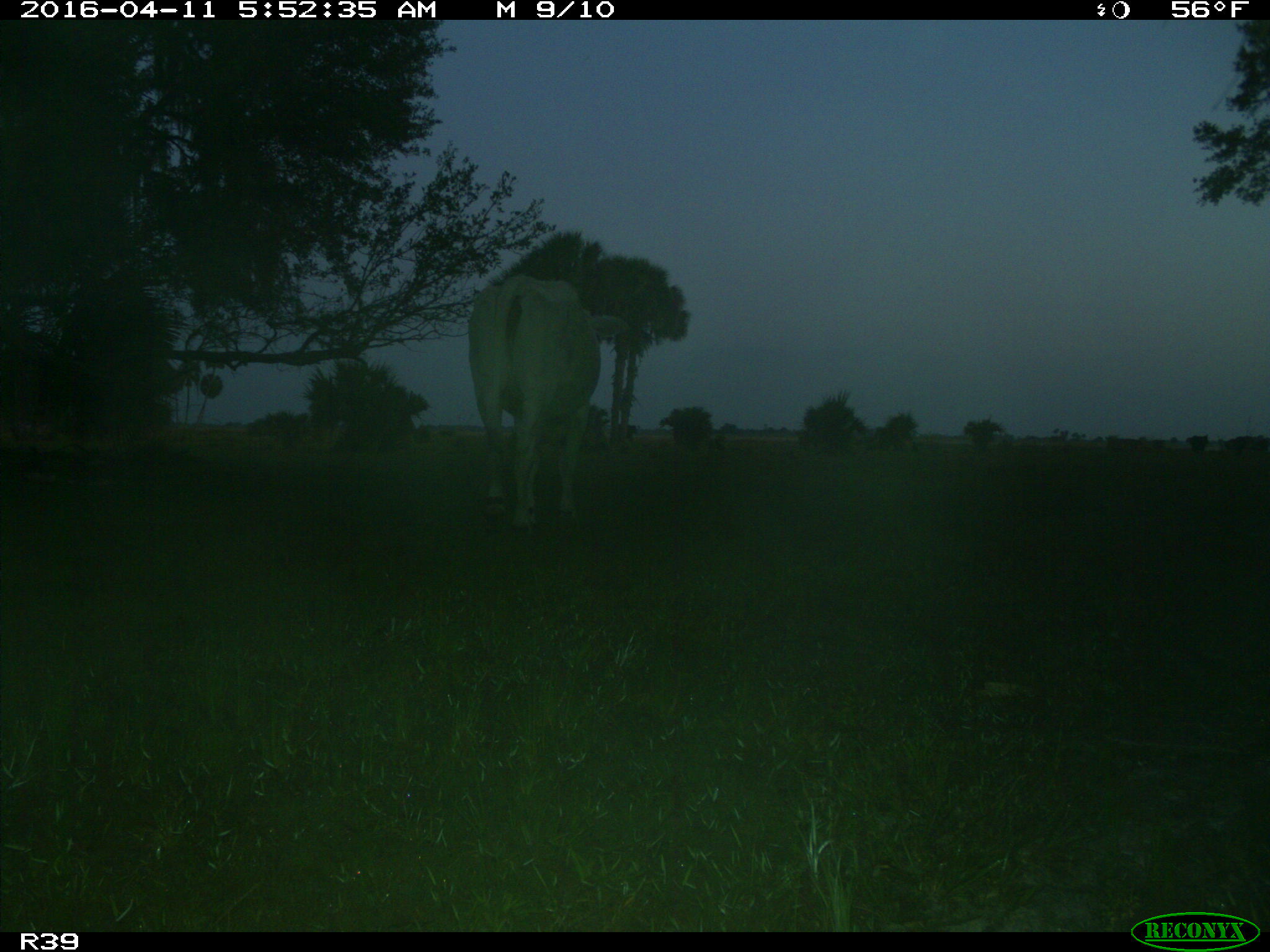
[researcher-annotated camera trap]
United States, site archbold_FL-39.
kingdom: Animalia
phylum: Chordata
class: Mammalia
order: Artiodactyla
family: Bovidae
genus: Bos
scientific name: Bos taurus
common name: domestic cow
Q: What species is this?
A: Bos taurus (domestic cow).